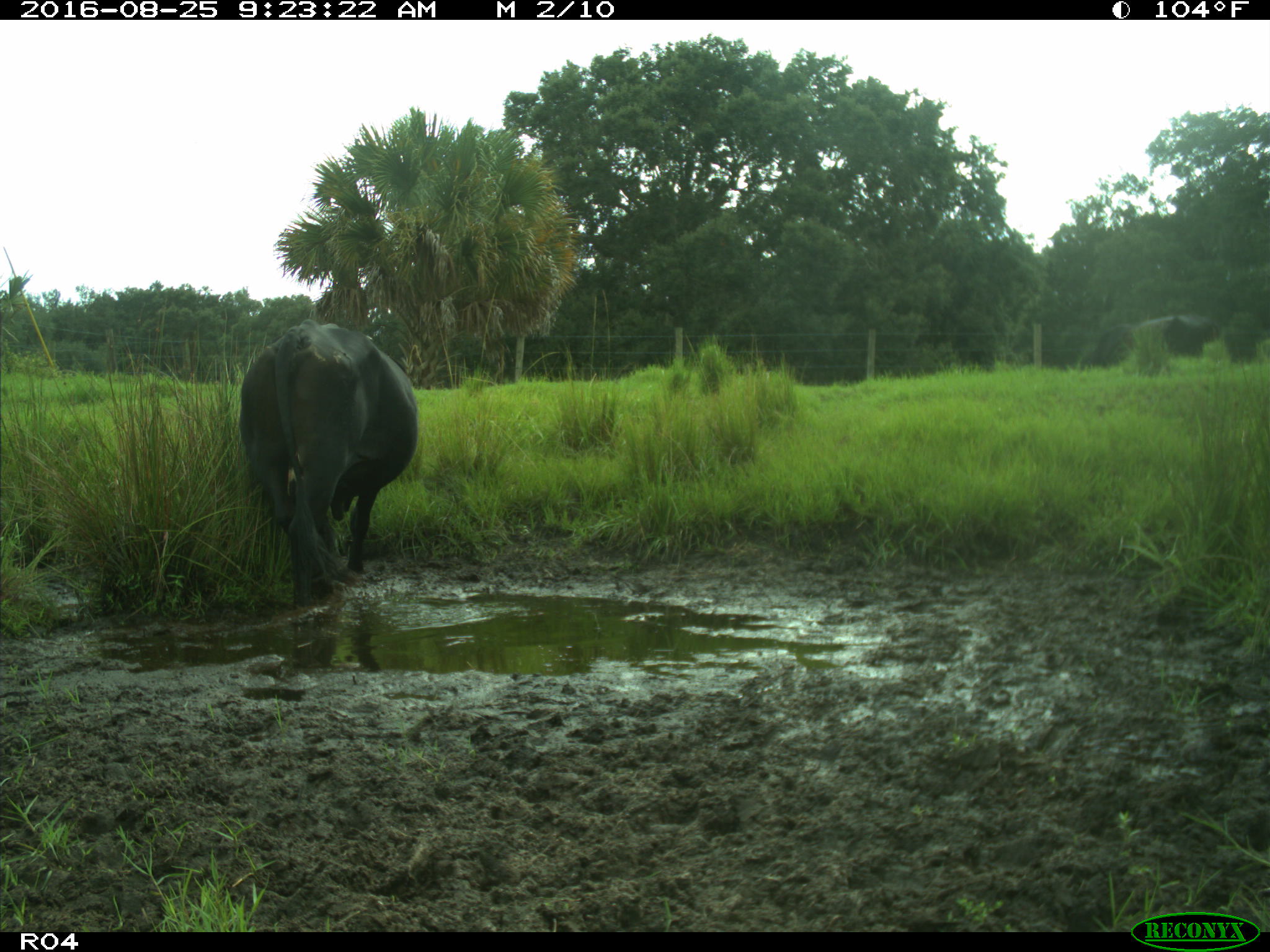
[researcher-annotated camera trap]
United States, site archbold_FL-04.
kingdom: Animalia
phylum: Chordata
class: Mammalia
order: Artiodactyla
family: Bovidae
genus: Bos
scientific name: Bos taurus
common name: domestic cow